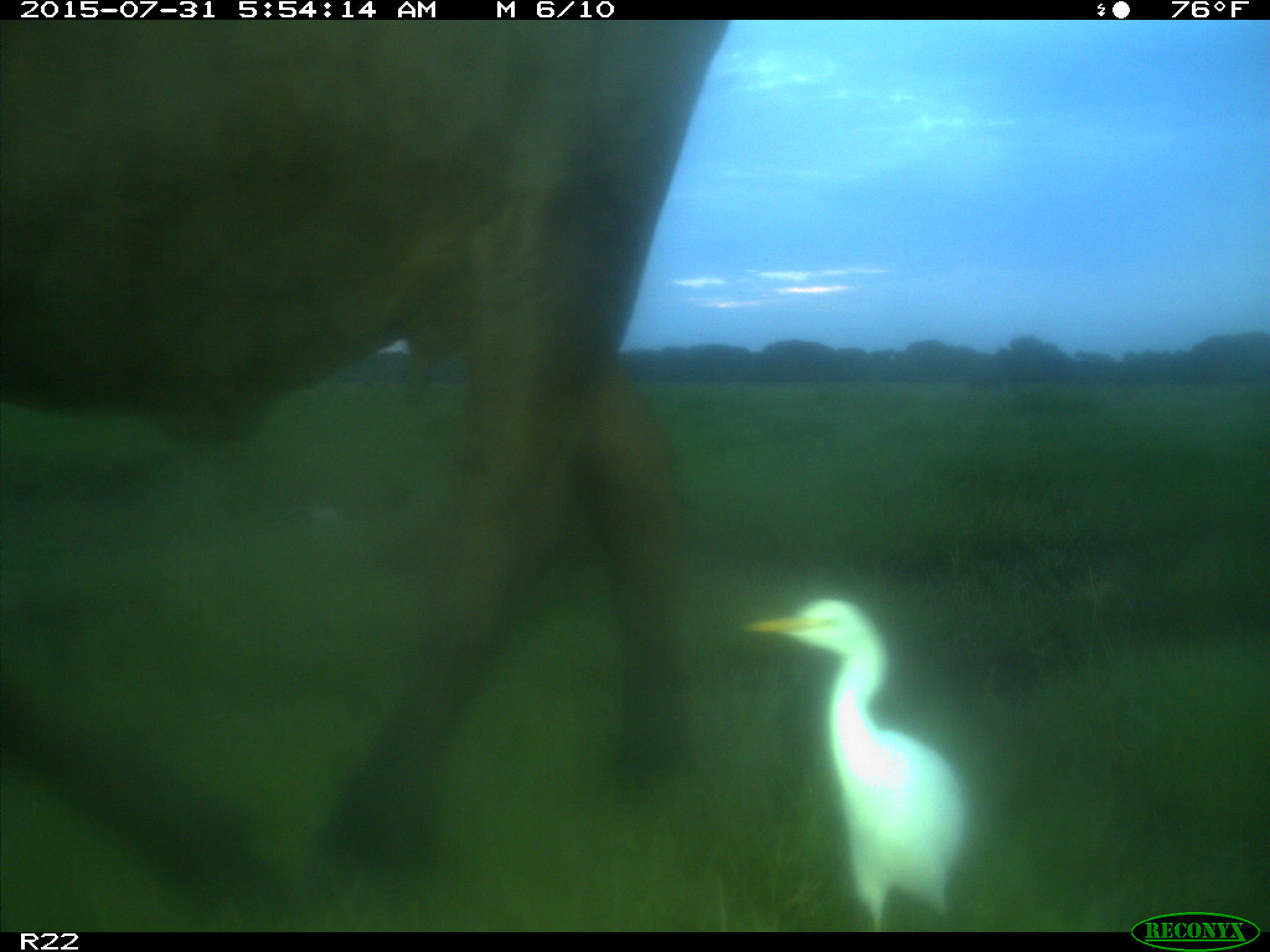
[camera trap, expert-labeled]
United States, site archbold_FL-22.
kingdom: Animalia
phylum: Chordata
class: Mammalia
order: Artiodactyla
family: Bovidae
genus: Bos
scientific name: Bos taurus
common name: domestic cow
Bos taurus (domestic cow).